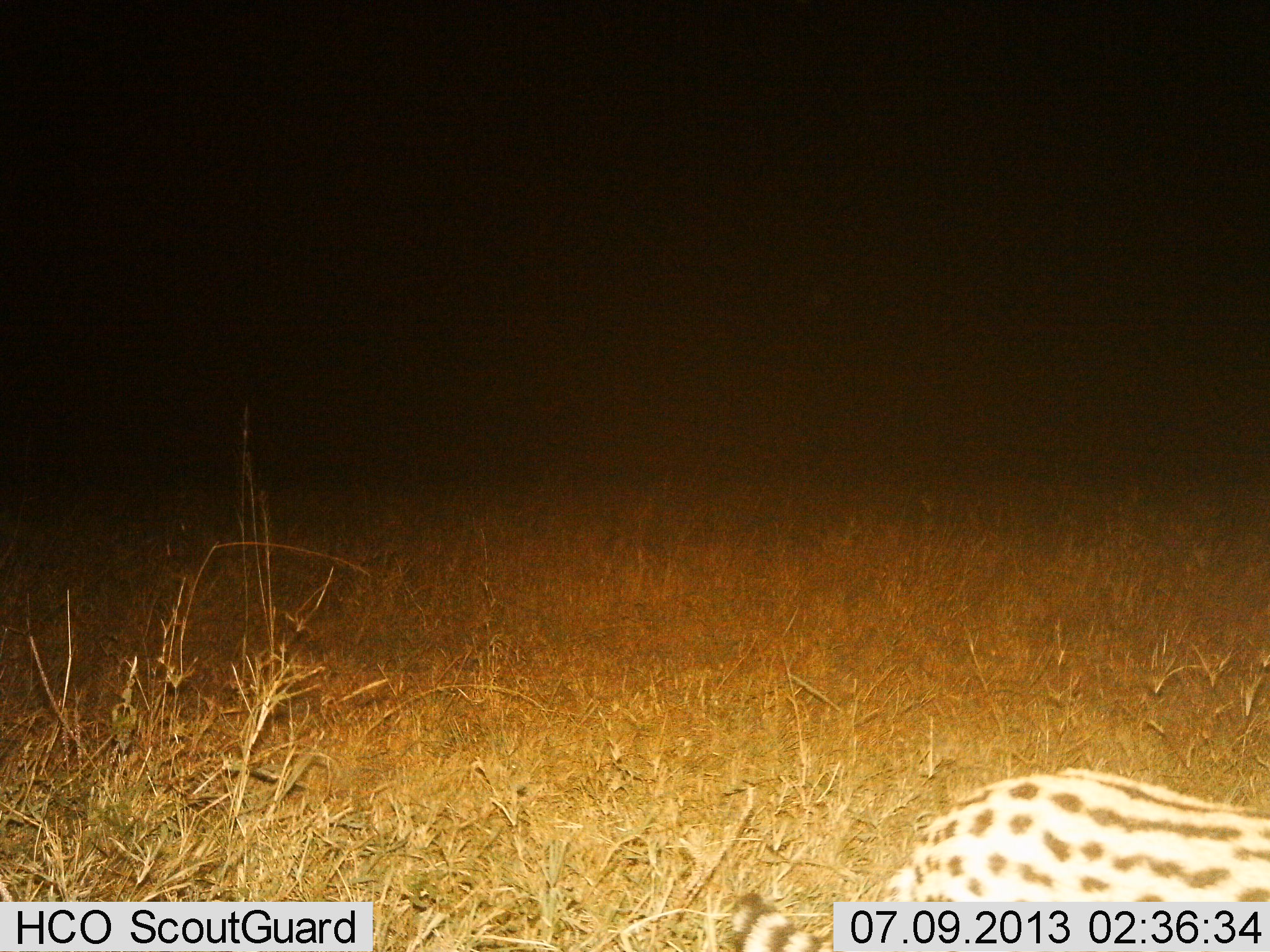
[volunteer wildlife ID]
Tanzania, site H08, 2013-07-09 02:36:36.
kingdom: Animalia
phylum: Chordata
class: Mammalia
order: Carnivora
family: Felidae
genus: Leptailurus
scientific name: Leptailurus serval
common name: serval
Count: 1.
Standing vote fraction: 70%.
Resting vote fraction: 0%.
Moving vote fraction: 40%.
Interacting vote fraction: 0%.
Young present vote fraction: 0%.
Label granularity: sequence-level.